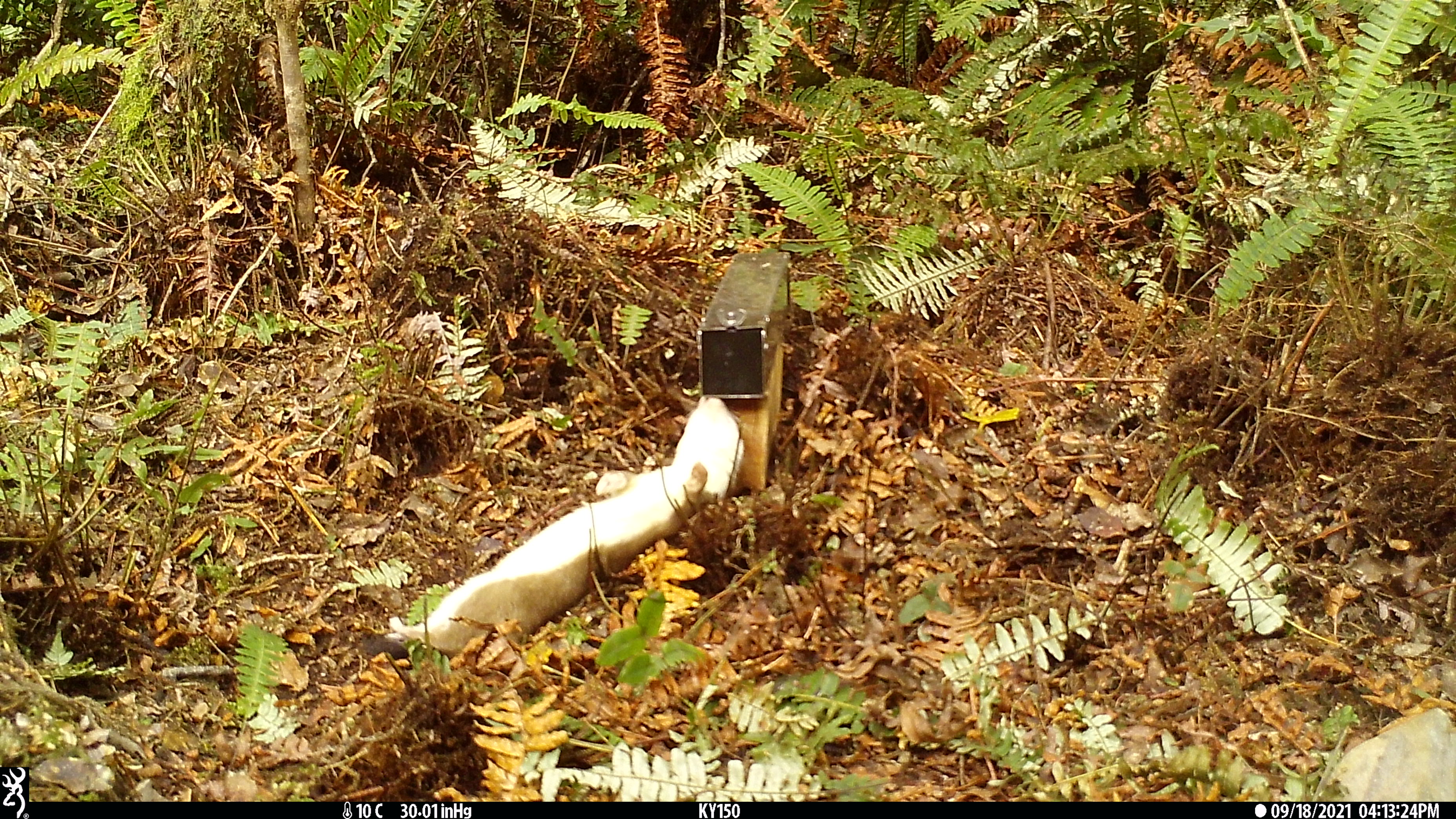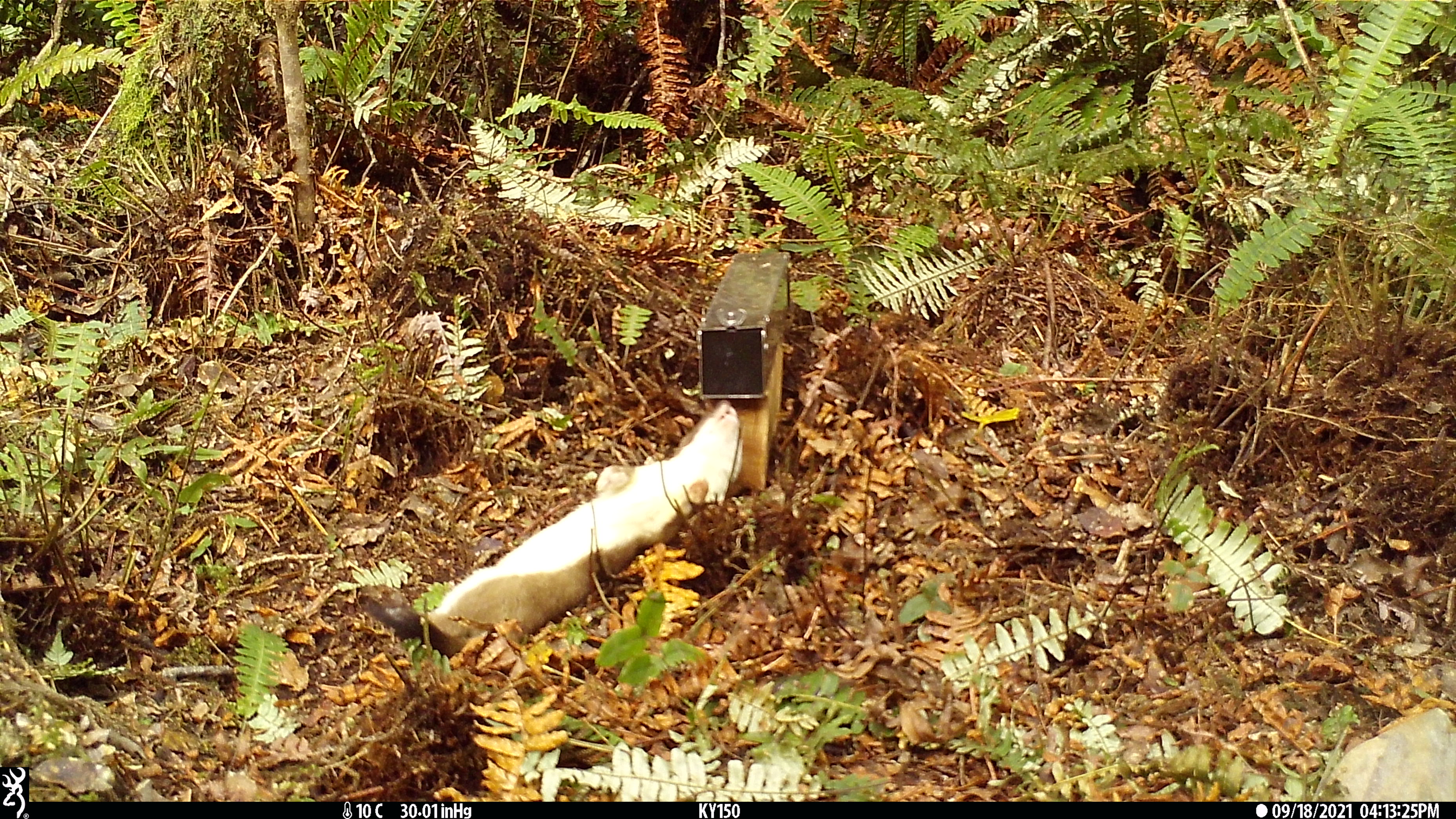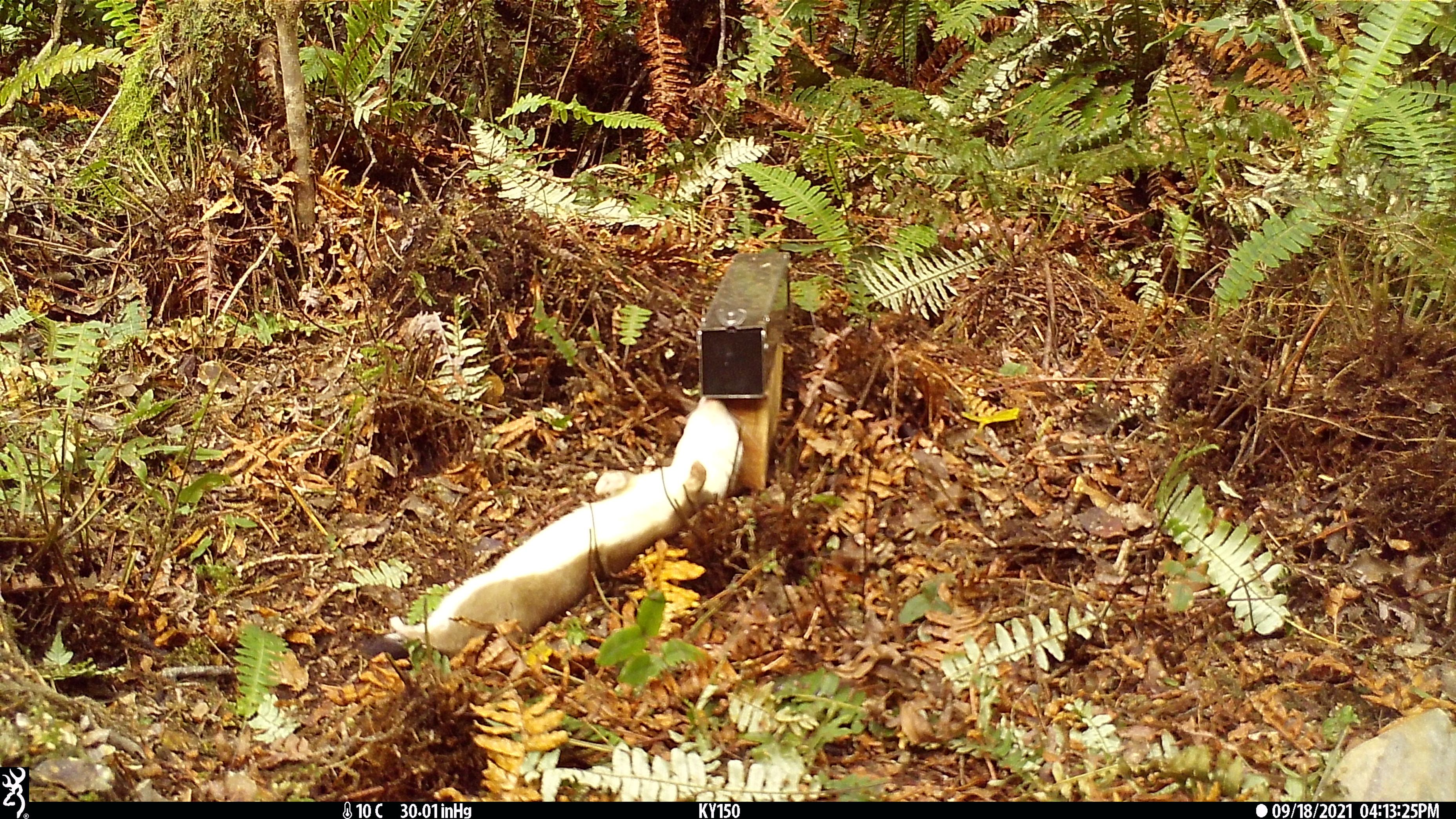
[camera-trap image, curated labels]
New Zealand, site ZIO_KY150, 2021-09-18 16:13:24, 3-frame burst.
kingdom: Animalia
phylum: Chordata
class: Mammalia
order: Carnivora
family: Mustelidae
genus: Mustela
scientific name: Mustela erminea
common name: stoat